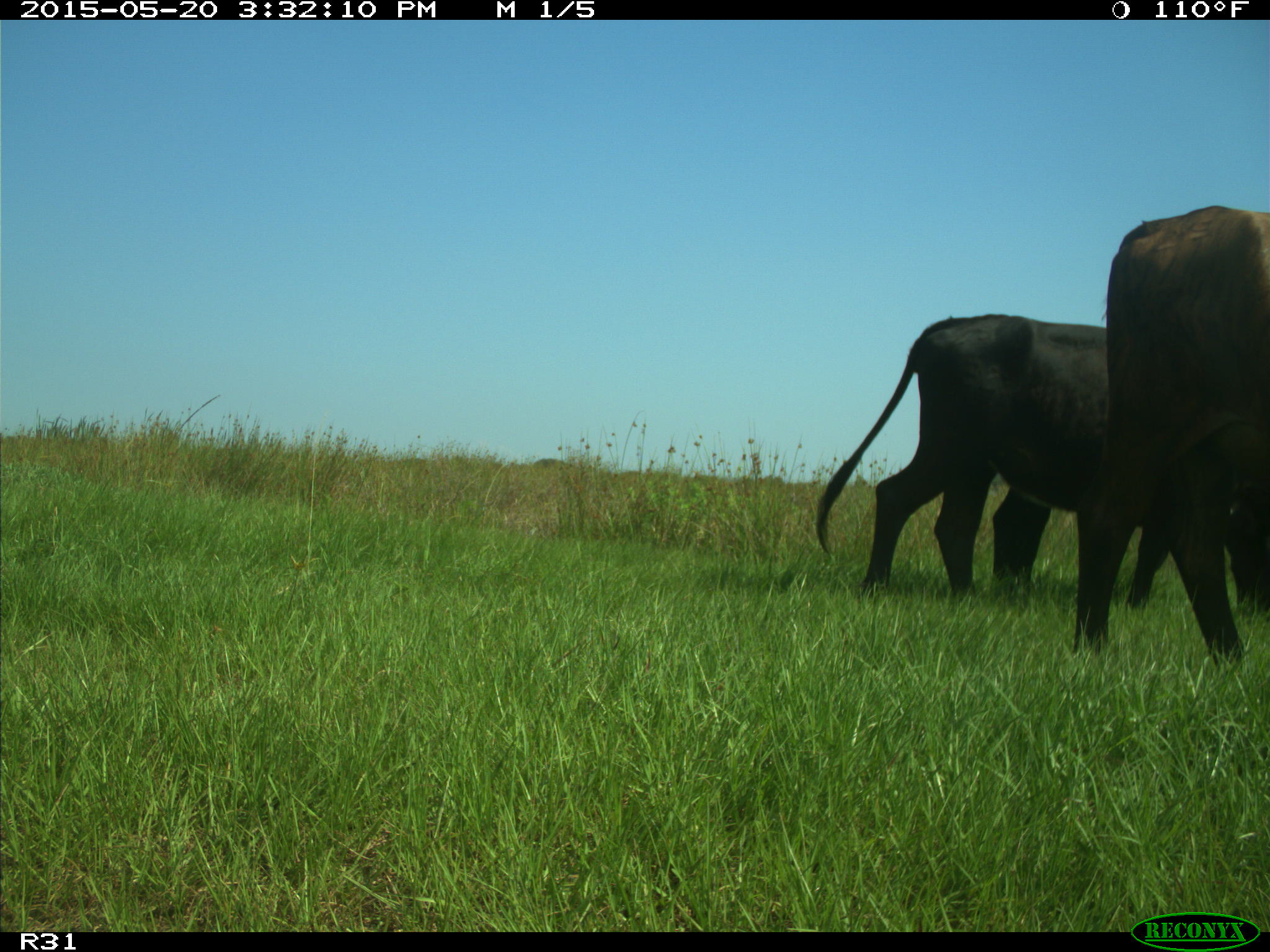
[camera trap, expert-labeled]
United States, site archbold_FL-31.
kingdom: Animalia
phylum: Chordata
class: Mammalia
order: Artiodactyla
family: Bovidae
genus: Bos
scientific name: Bos taurus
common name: domestic cow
Bos taurus (domestic cow).